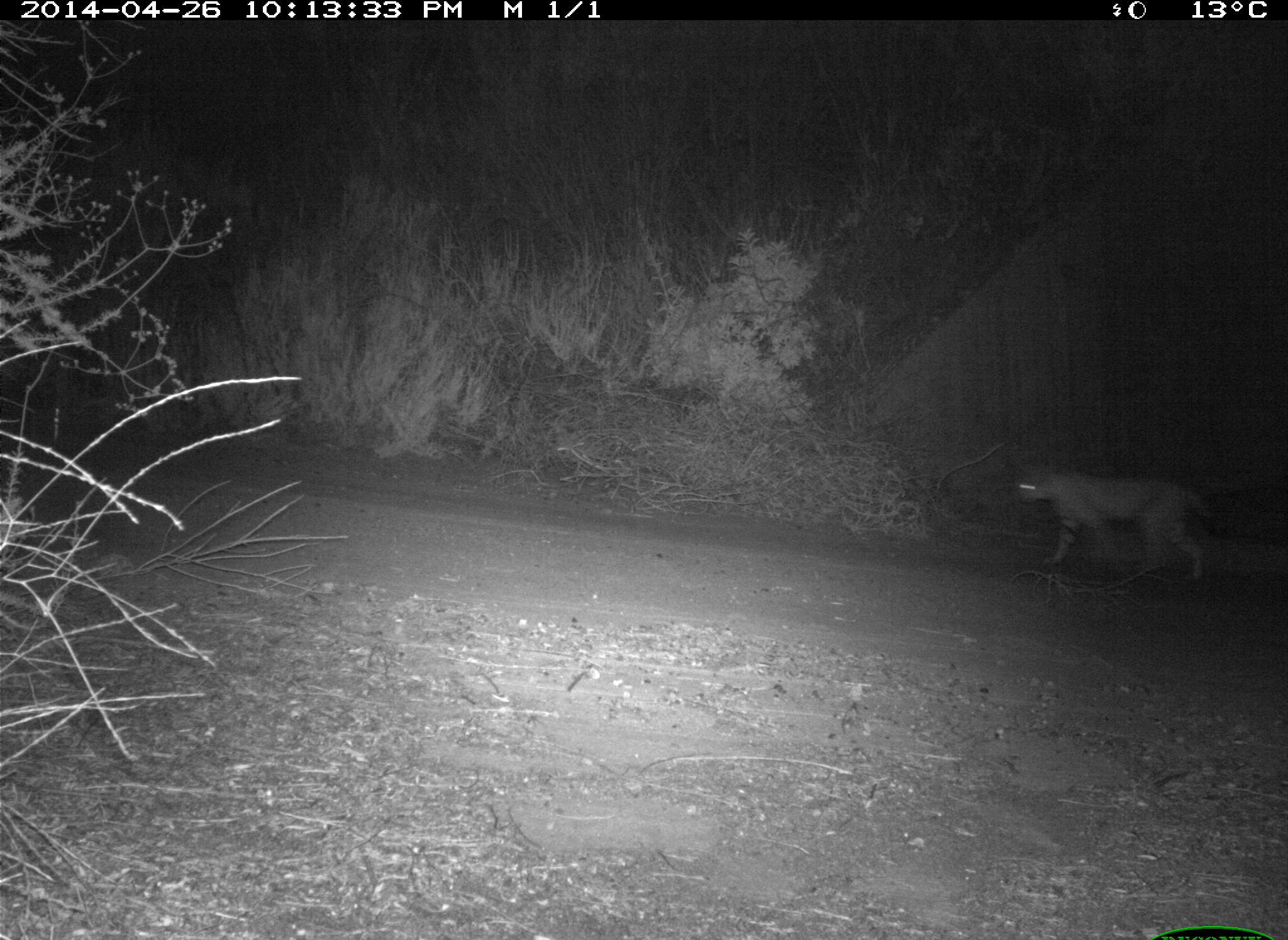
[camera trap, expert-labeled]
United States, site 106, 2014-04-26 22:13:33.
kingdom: Animalia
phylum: Chordata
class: Mammalia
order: Carnivora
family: Felidae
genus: Lynx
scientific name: Lynx rufus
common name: bobcat